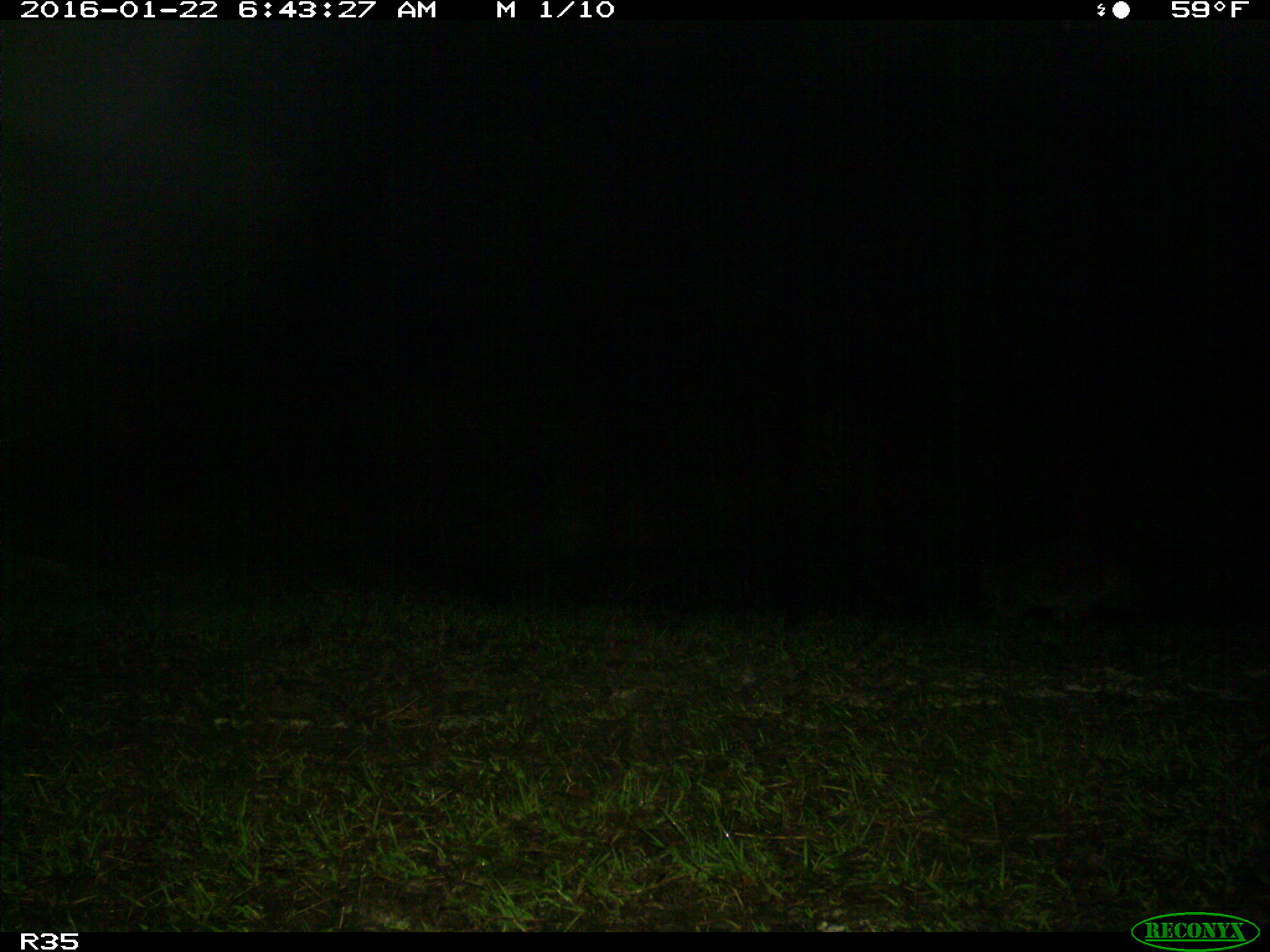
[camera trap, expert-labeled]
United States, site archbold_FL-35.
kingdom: Animalia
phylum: Chordata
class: Mammalia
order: Carnivora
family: Procyonidae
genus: Procyon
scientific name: Procyon lotor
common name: common raccoon